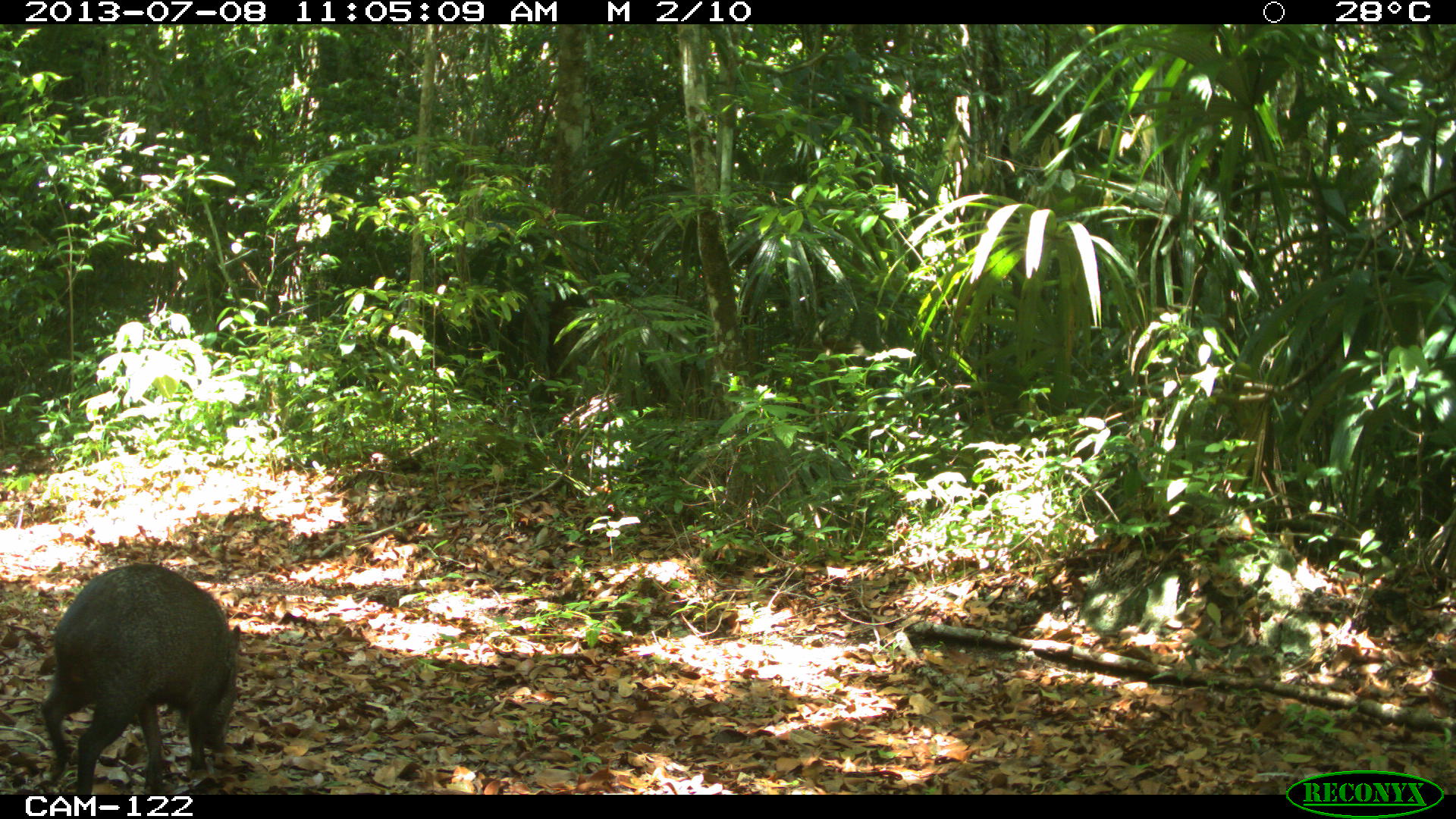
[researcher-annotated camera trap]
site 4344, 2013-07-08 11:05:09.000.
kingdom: Animalia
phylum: Chordata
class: Mammalia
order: Artiodactyla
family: Tayassuidae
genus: Pecari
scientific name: Pecari tajacu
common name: collared peccary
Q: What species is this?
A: Pecari tajacu (collared peccary).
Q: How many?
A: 1.